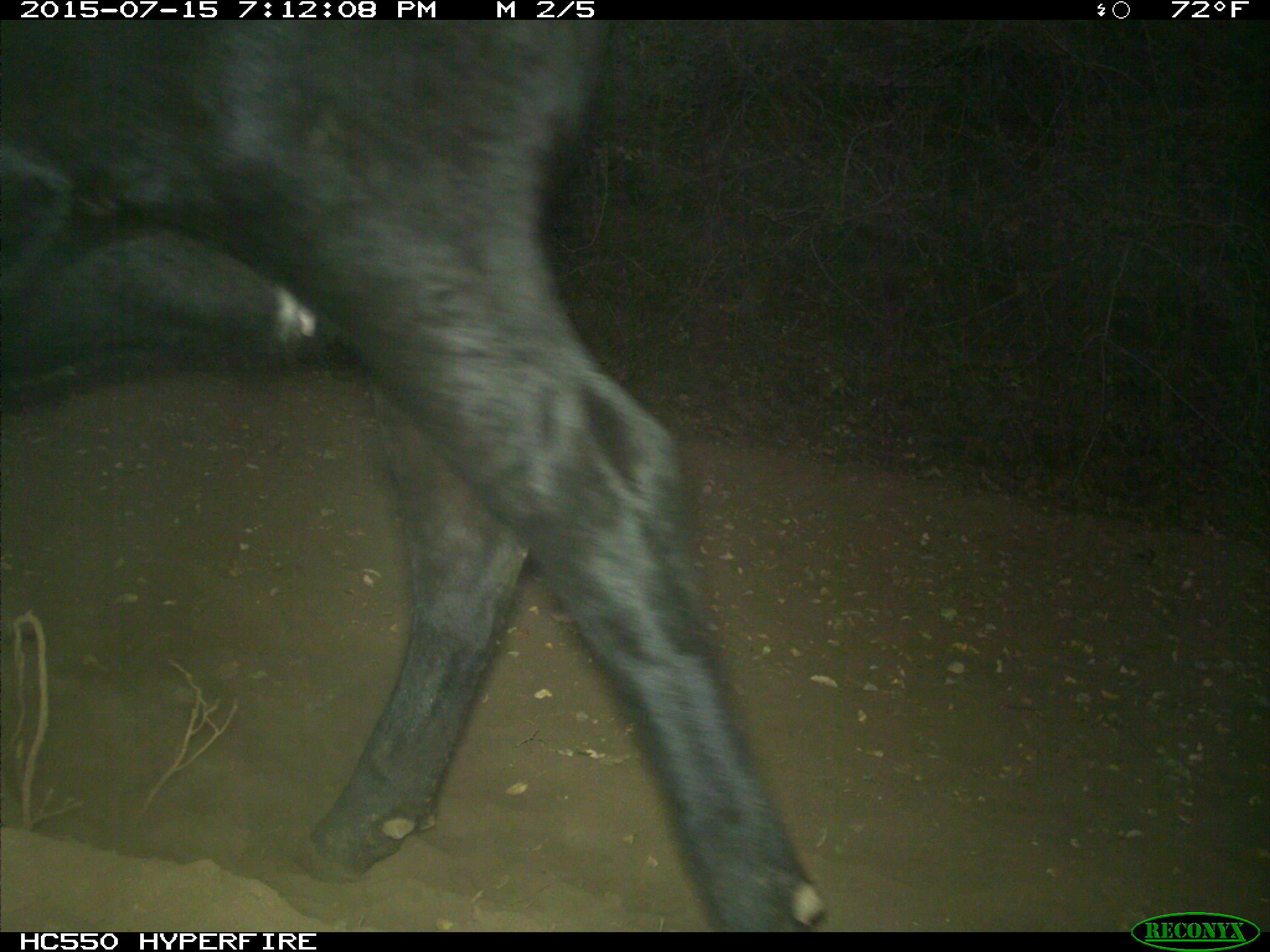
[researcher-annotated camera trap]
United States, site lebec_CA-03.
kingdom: Animalia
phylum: Chordata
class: Mammalia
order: Artiodactyla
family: Bovidae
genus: Bos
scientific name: Bos taurus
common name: domestic cow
Bos taurus (domestic cow).